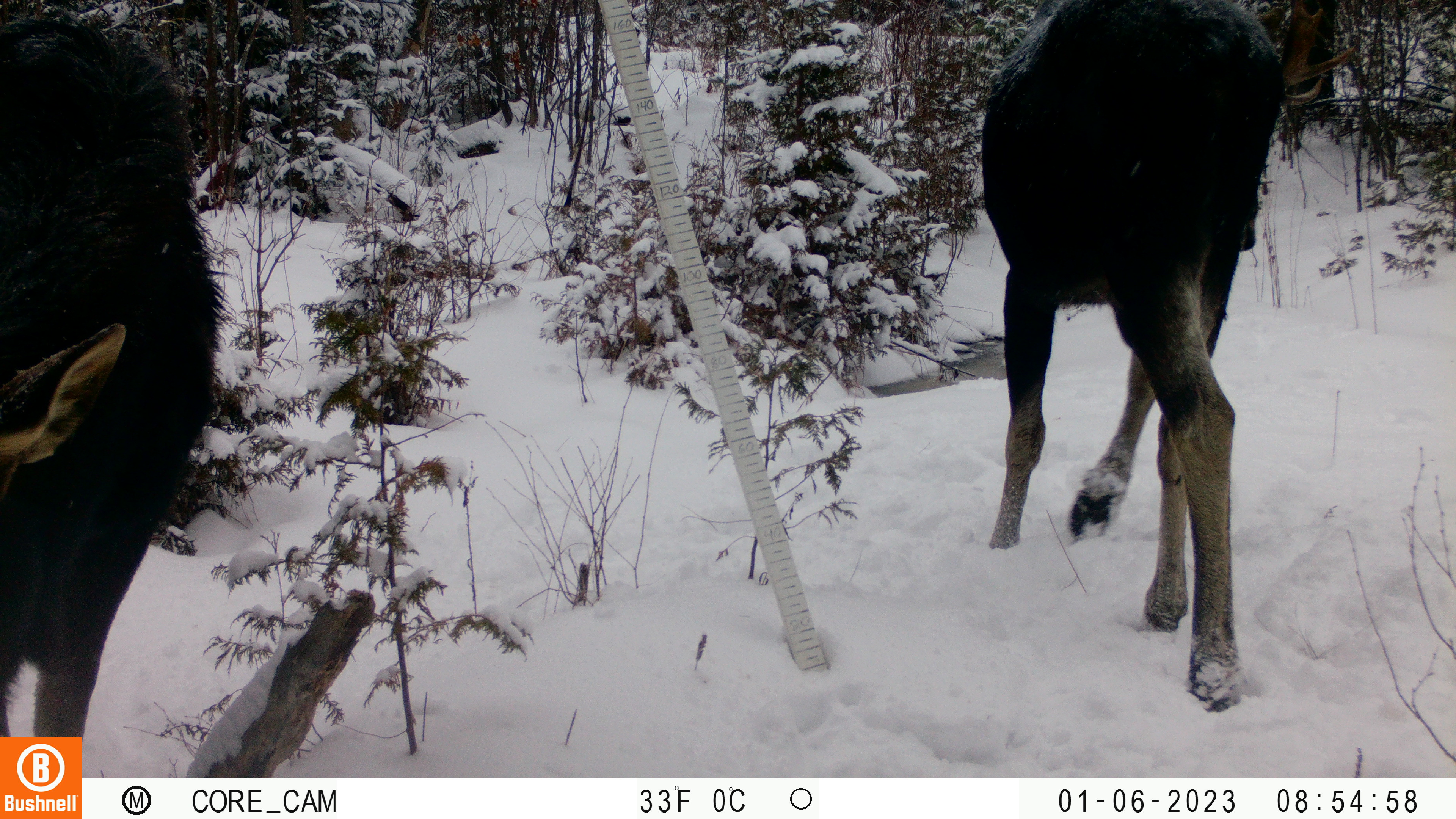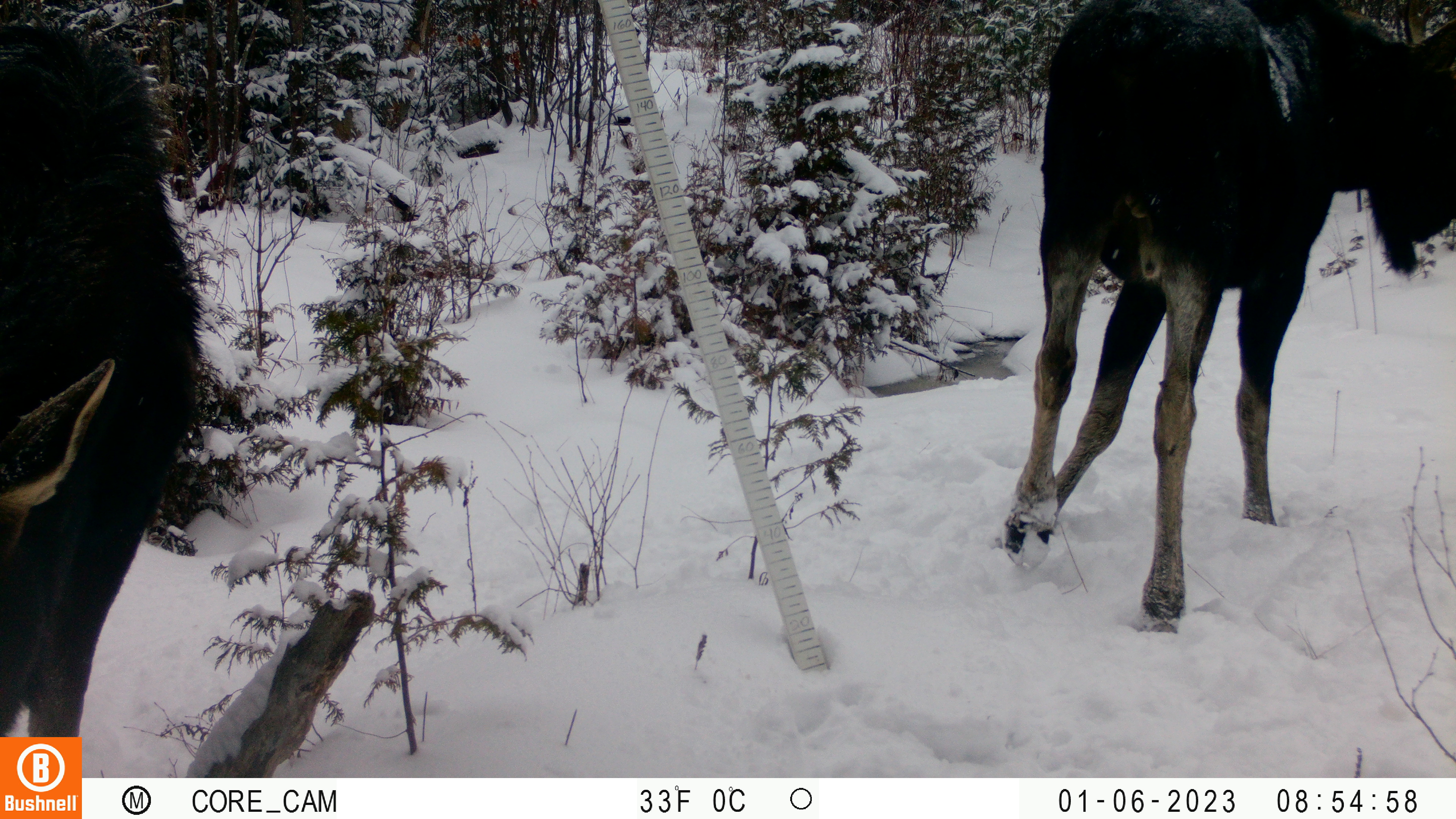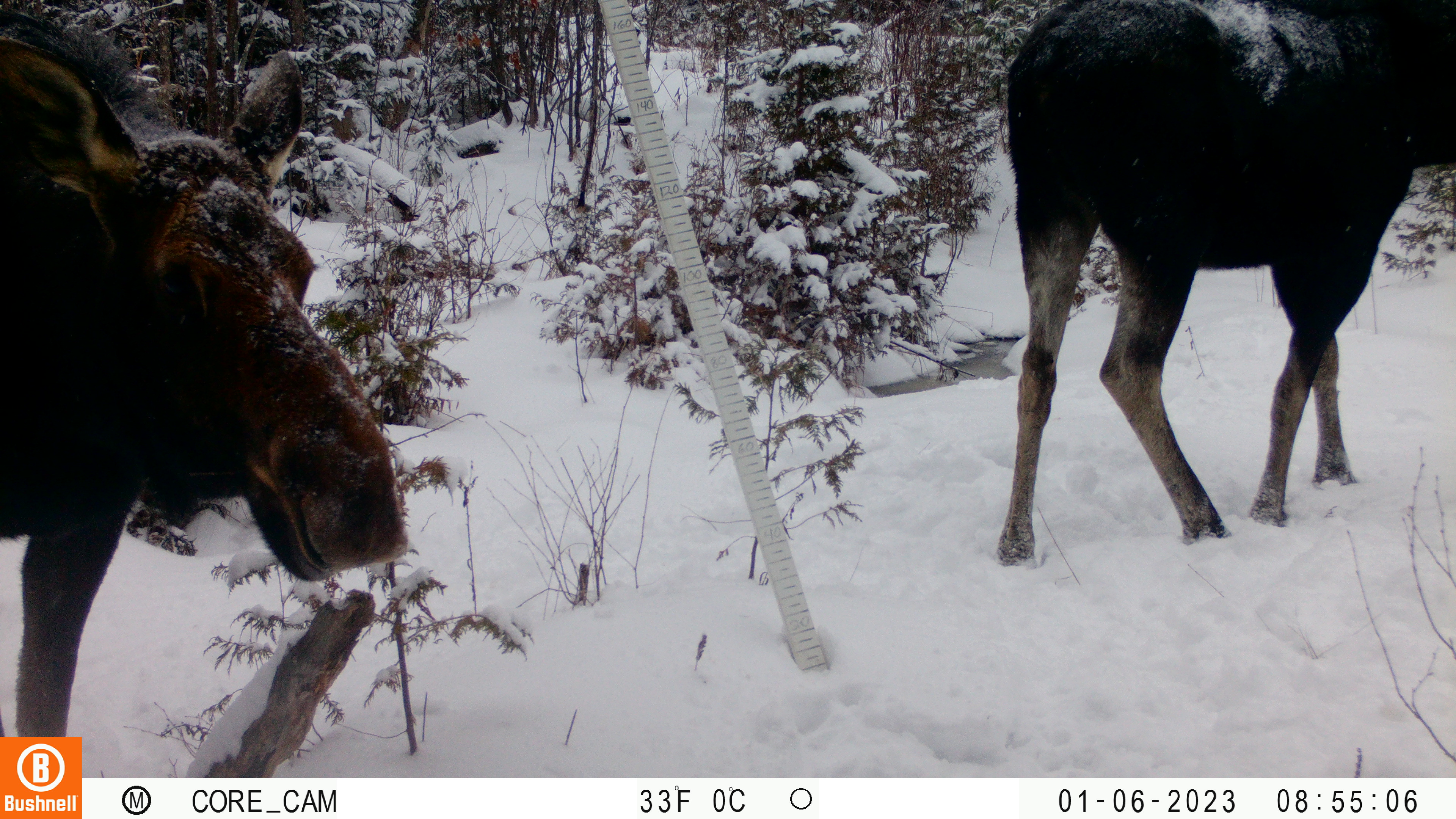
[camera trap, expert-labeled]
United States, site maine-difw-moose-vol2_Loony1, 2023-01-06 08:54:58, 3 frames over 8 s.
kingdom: Animalia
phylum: Chordata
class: Mammalia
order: Artiodactyla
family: Cervidae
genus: Alces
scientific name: Alces alces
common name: moose